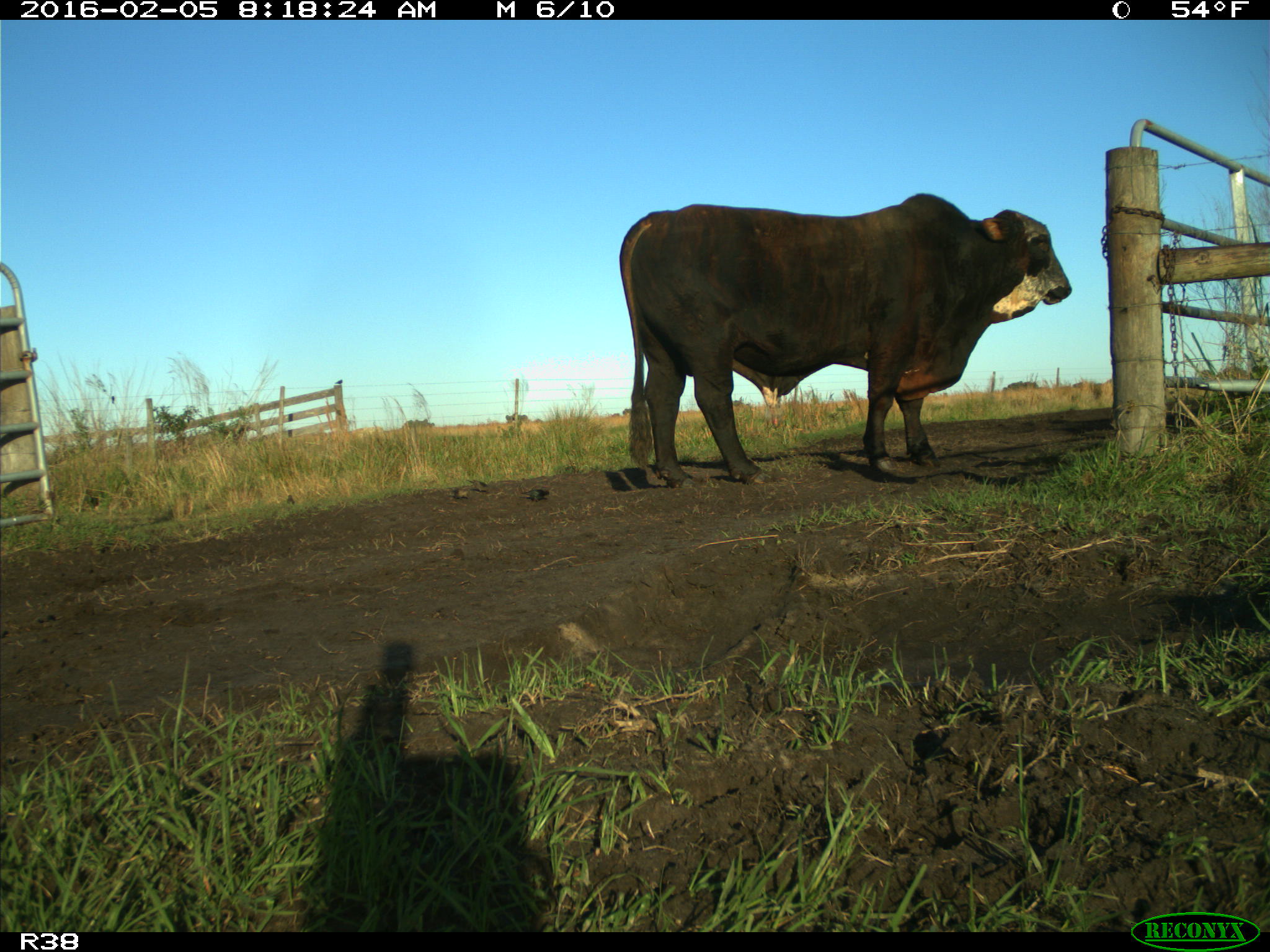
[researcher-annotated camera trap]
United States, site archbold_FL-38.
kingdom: Animalia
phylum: Chordata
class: Mammalia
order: Artiodactyla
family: Bovidae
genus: Bos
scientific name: Bos taurus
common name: domestic cow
Bos taurus (domestic cow).